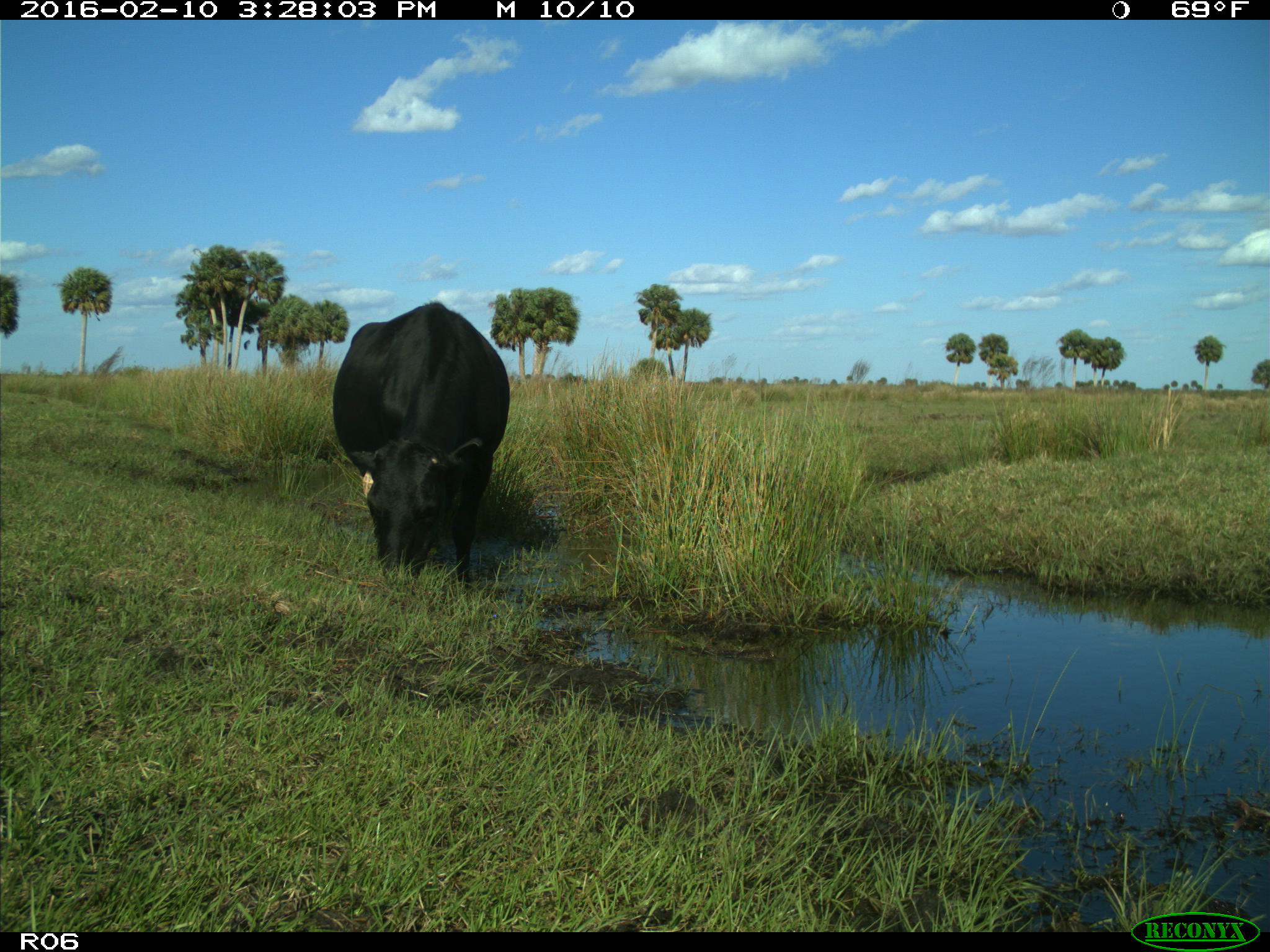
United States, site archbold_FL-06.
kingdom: Animalia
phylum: Chordata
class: Mammalia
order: Artiodactyla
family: Bovidae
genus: Bos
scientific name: Bos taurus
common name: domestic cow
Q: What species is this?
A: Bos taurus (domestic cow).